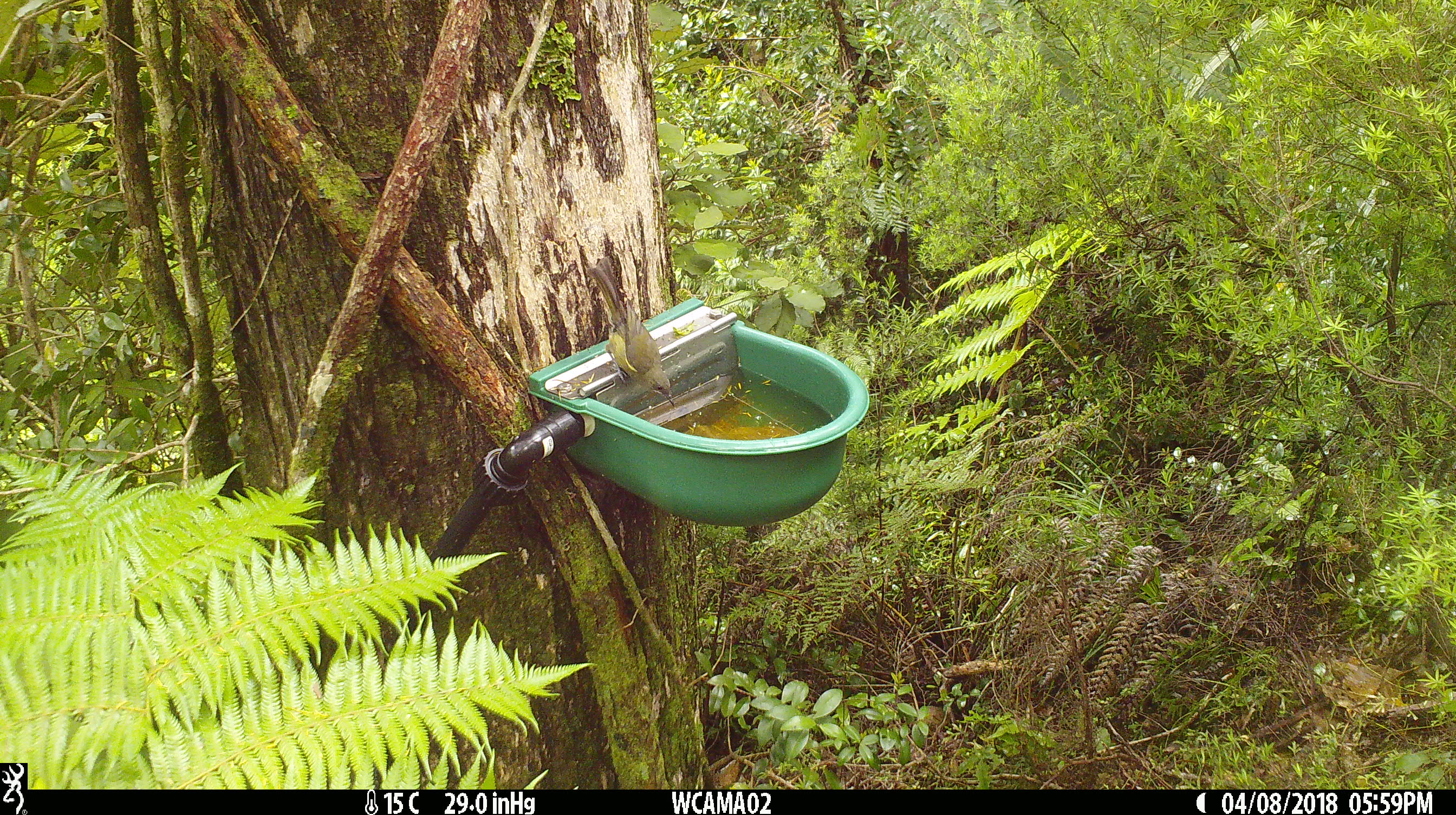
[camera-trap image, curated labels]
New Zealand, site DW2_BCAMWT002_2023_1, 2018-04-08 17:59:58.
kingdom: Animalia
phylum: Chordata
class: Aves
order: Passeriformes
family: Meliphagidae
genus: Anthornis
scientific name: Anthornis melanura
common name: new zealand bellbird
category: bellbird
Bellbird (new zealand bellbird) (Anthornis melanura).